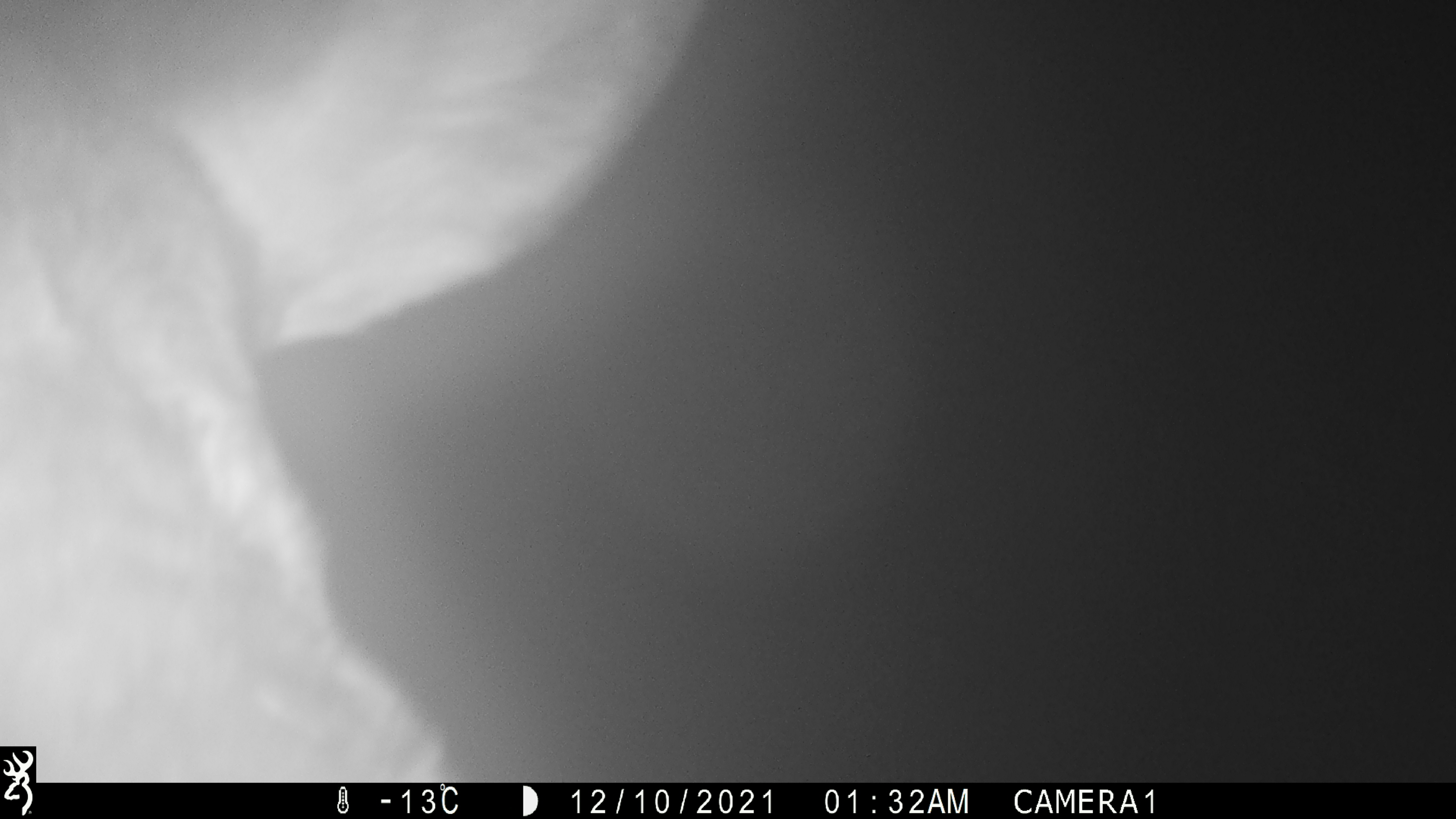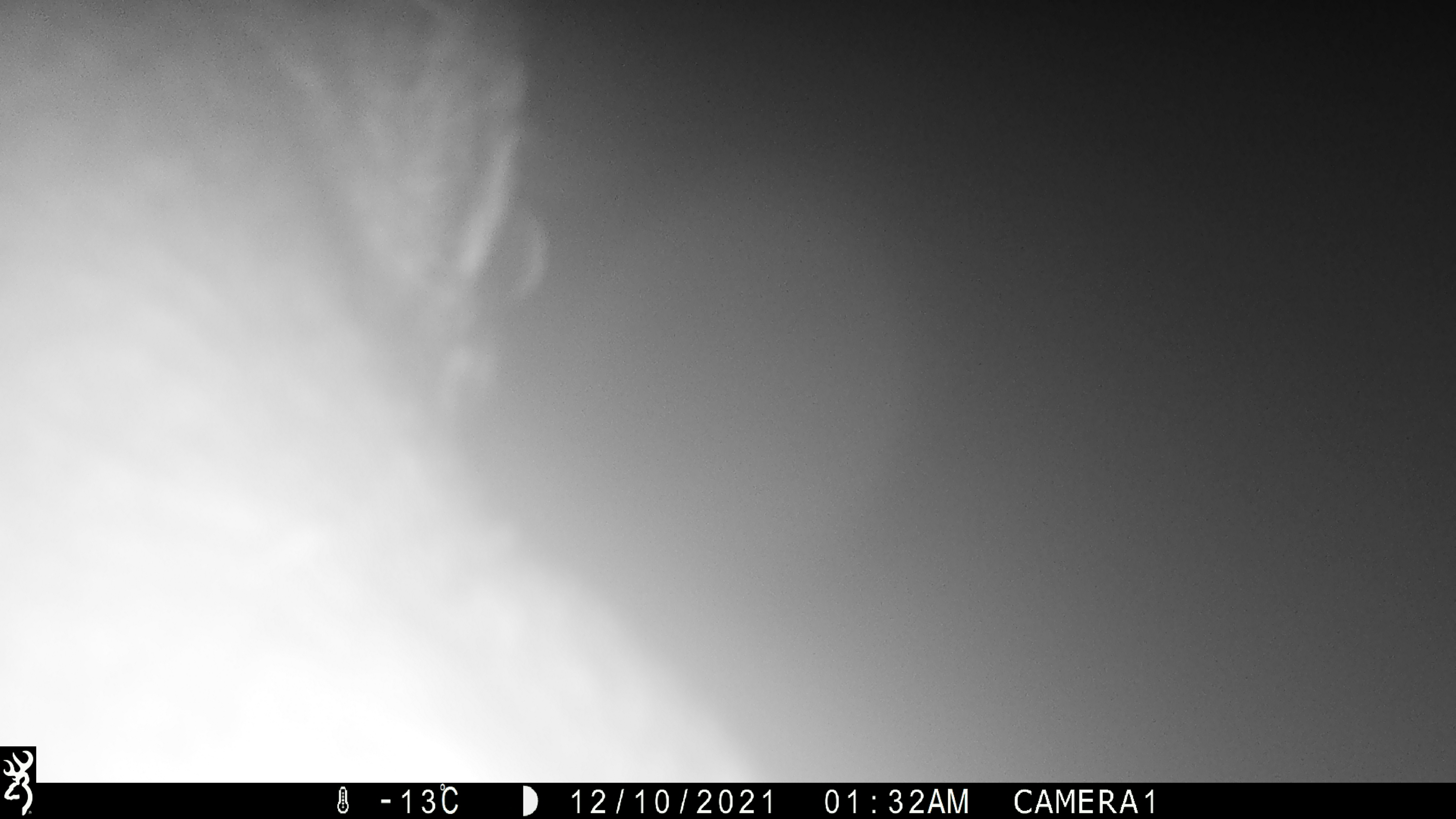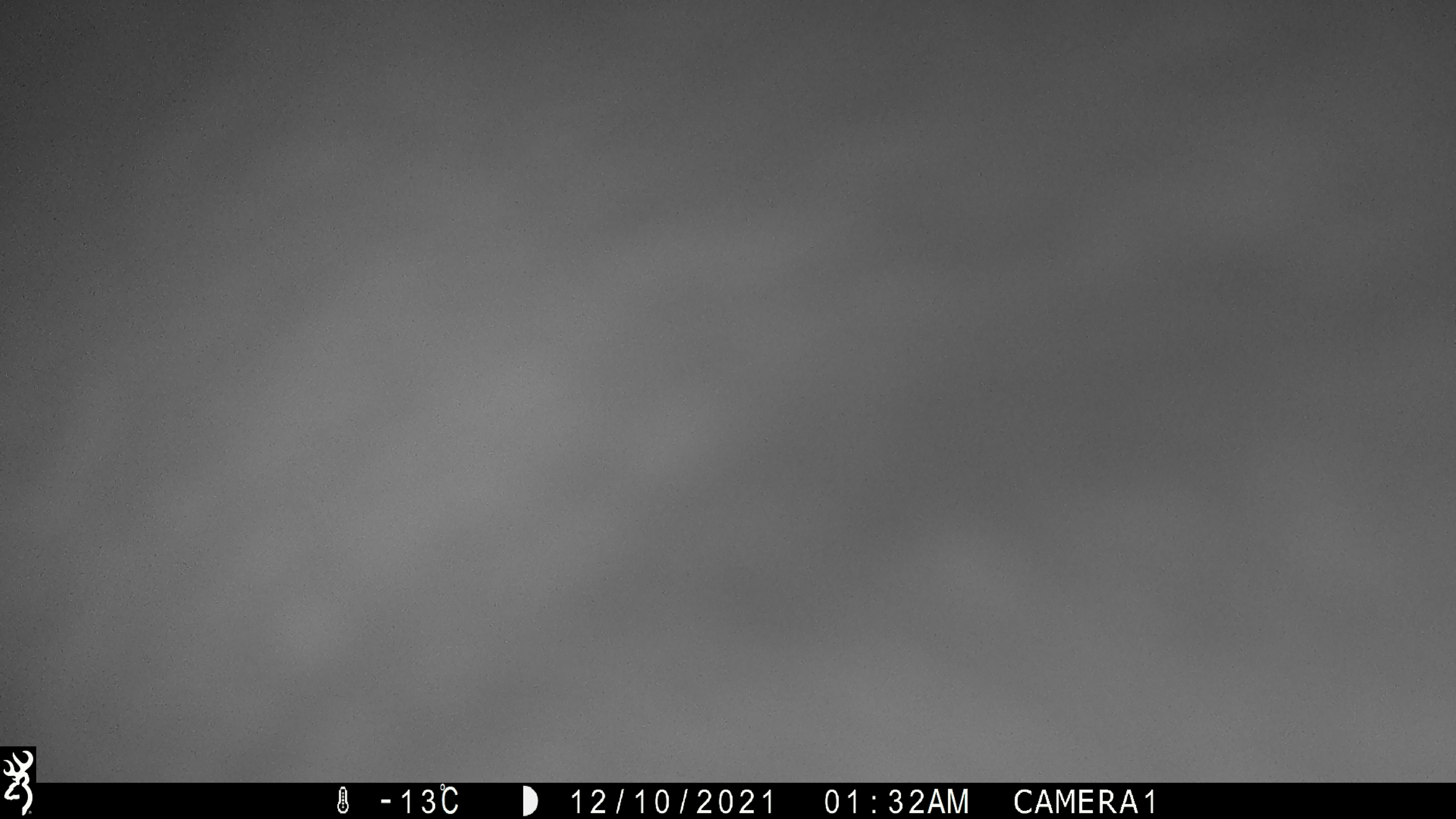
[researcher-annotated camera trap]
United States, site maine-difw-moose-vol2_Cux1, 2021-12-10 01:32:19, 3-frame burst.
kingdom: Animalia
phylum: Chordata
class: Mammalia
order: Artiodactyla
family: Cervidae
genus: Alces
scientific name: Alces alces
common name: moose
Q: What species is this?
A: Moose (Alces alces).